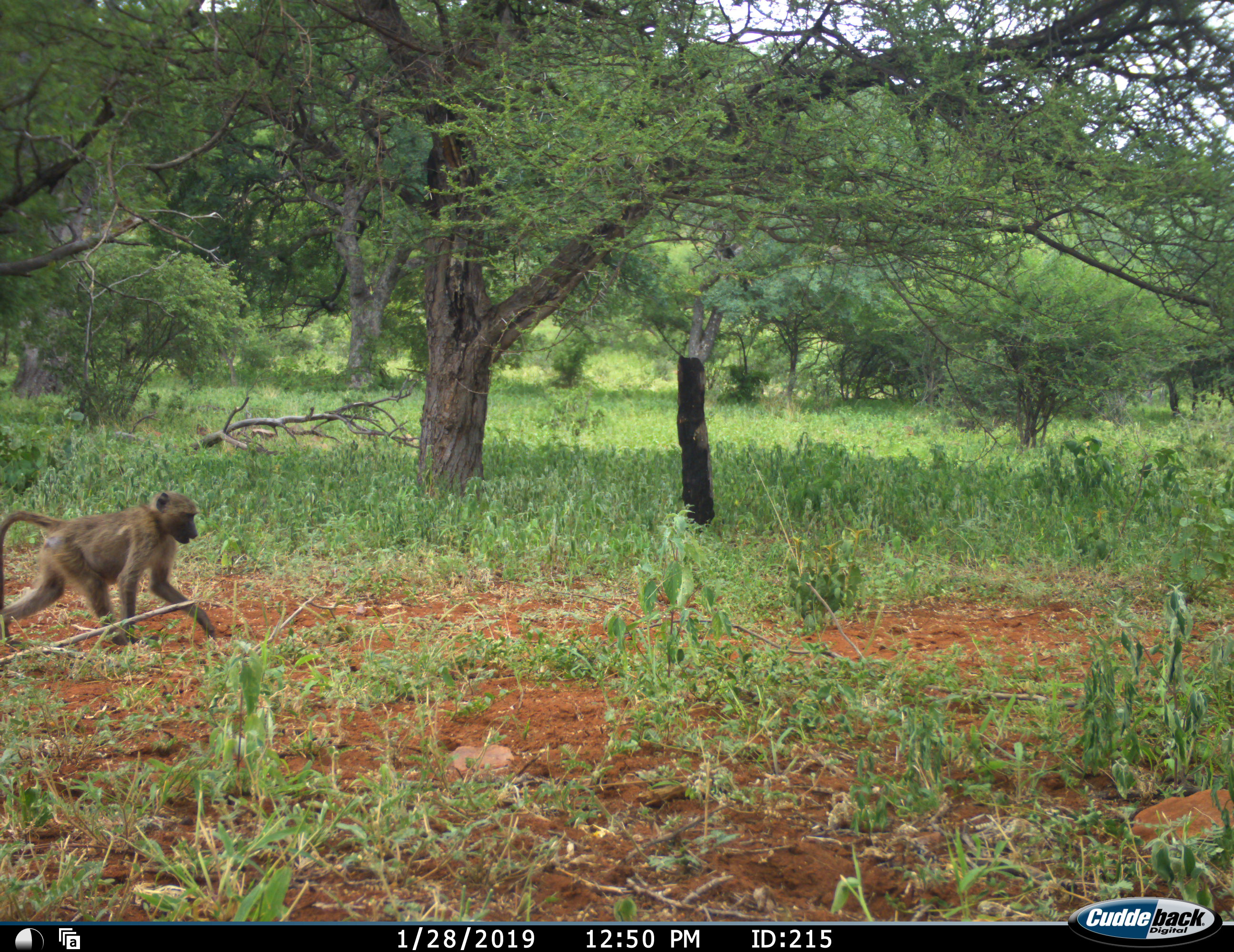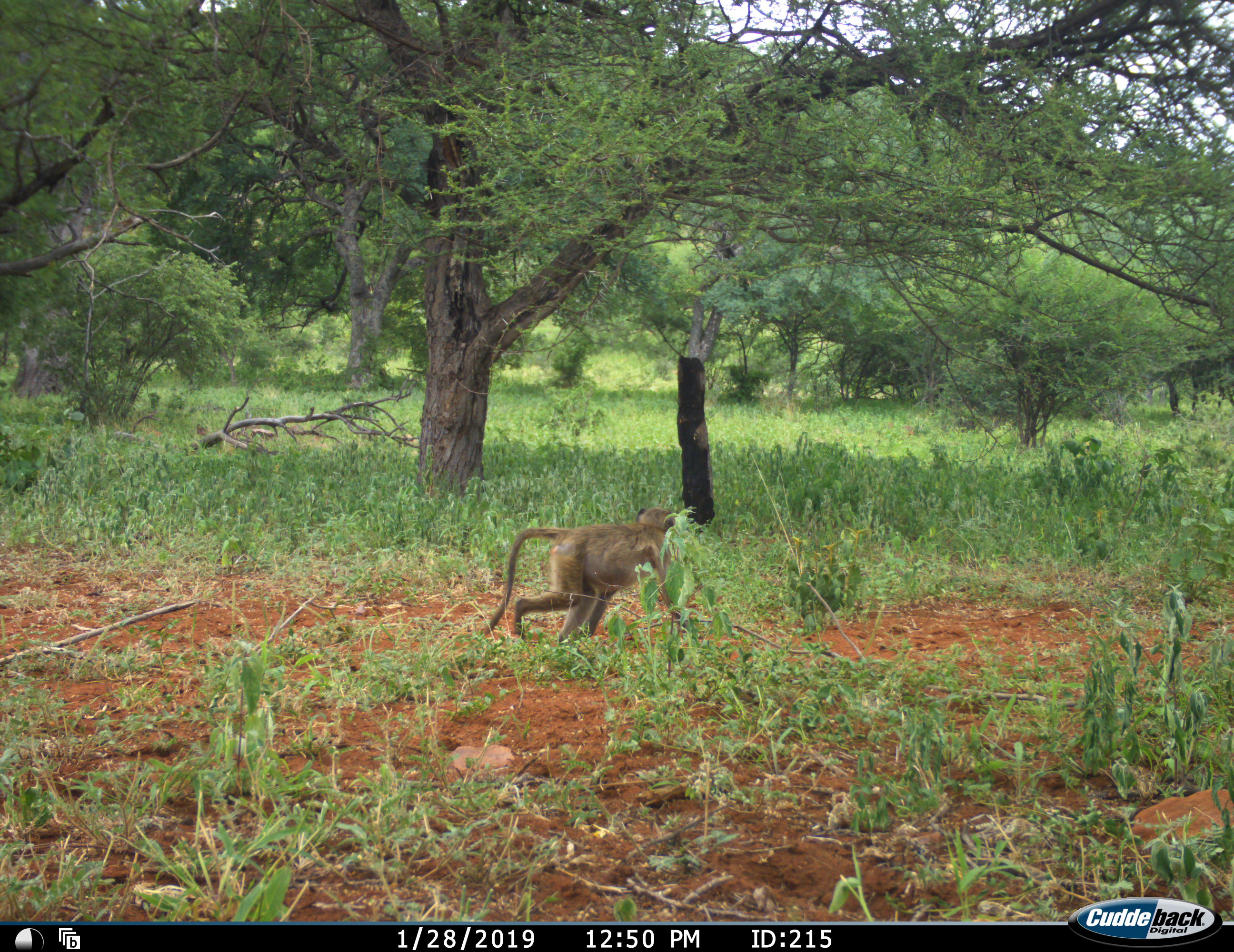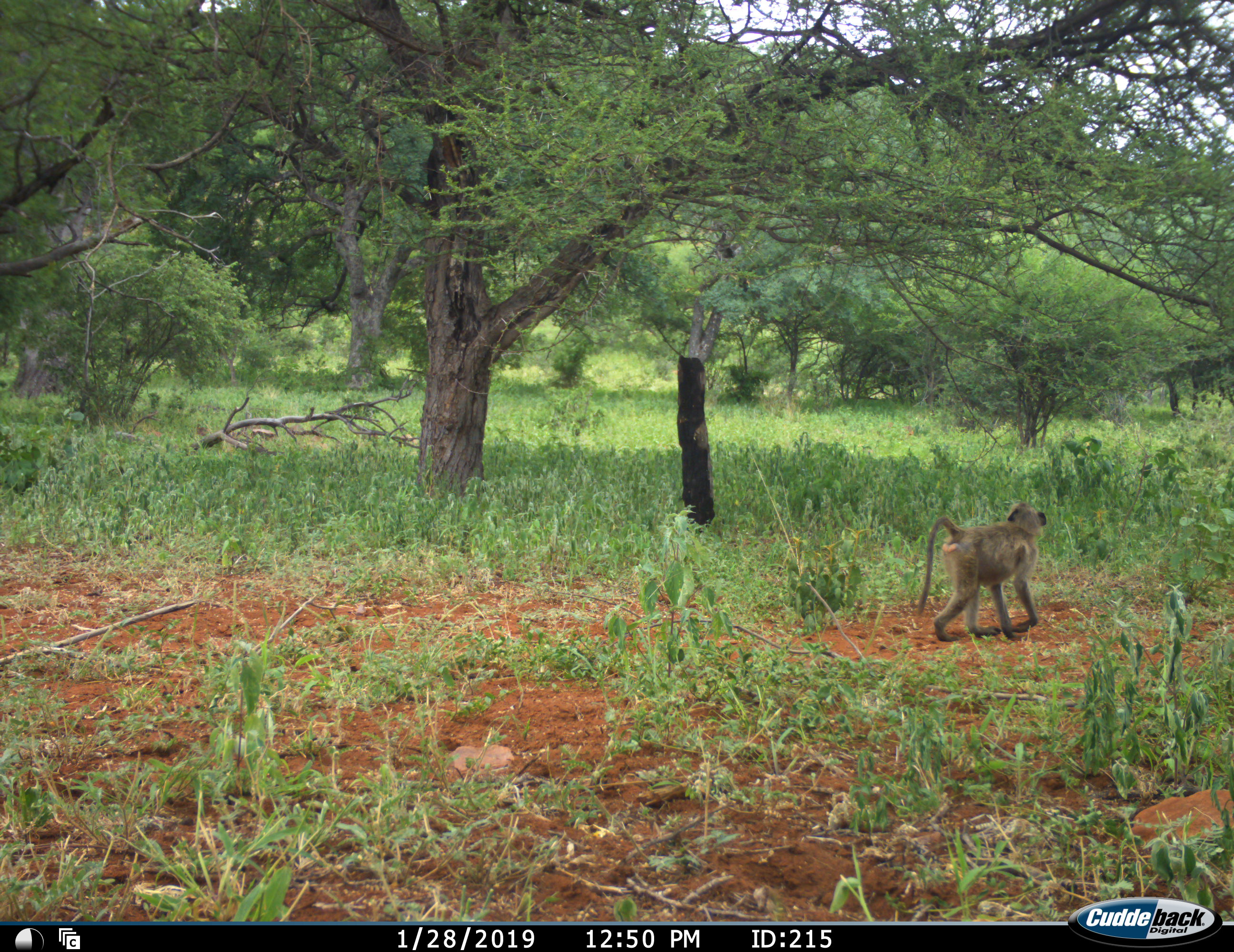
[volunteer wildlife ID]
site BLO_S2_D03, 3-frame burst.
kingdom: Animalia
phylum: Chordata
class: Mammalia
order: Primates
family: Cercopithecidae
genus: Papio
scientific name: Papio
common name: baboon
Baboon (Papio), count 1. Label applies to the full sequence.